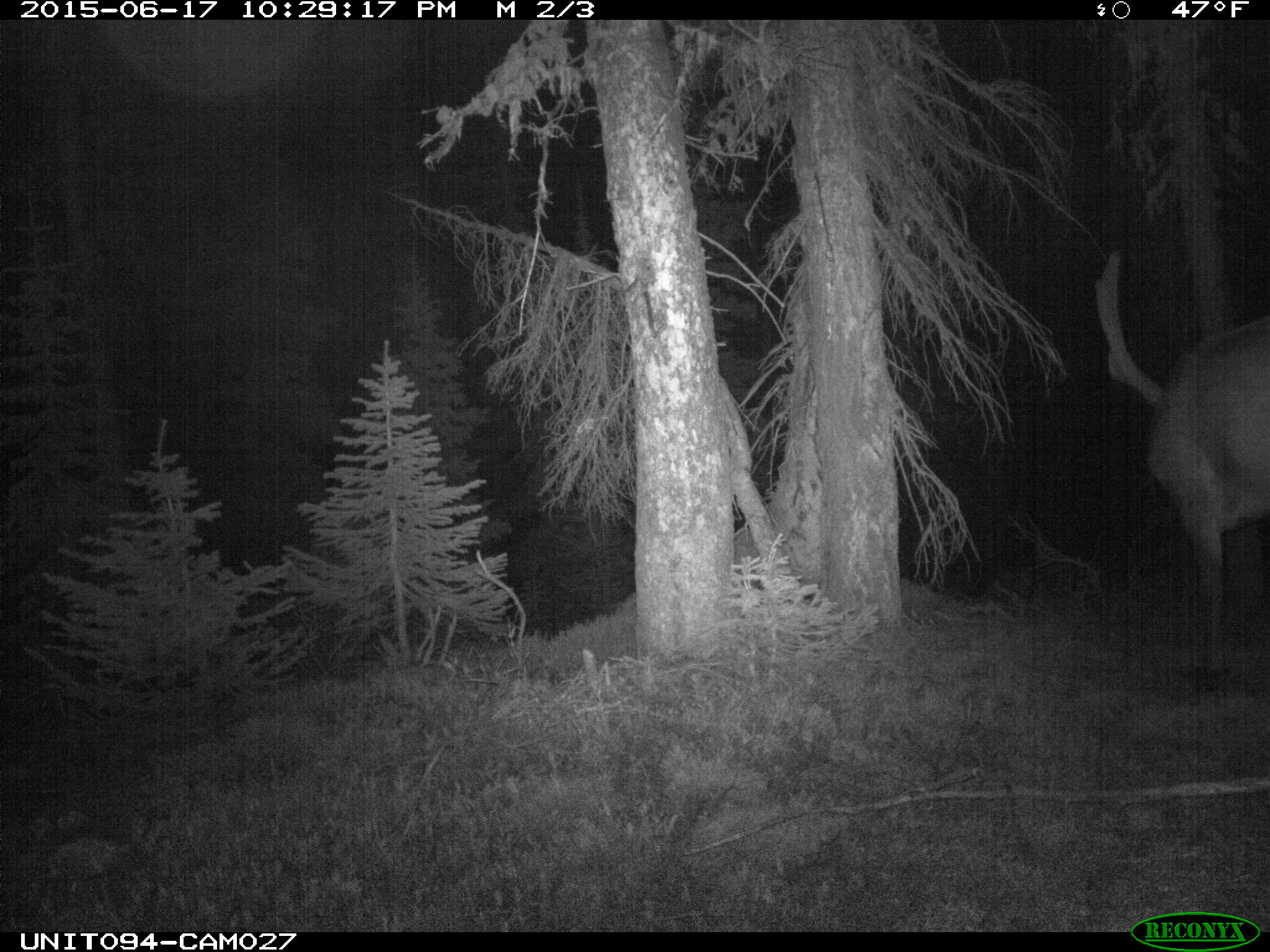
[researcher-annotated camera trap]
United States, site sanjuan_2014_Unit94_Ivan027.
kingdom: Animalia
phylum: Chordata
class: Mammalia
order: Artiodactyla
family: Cervidae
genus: Cervus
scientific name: Cervus elaphus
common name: red deer